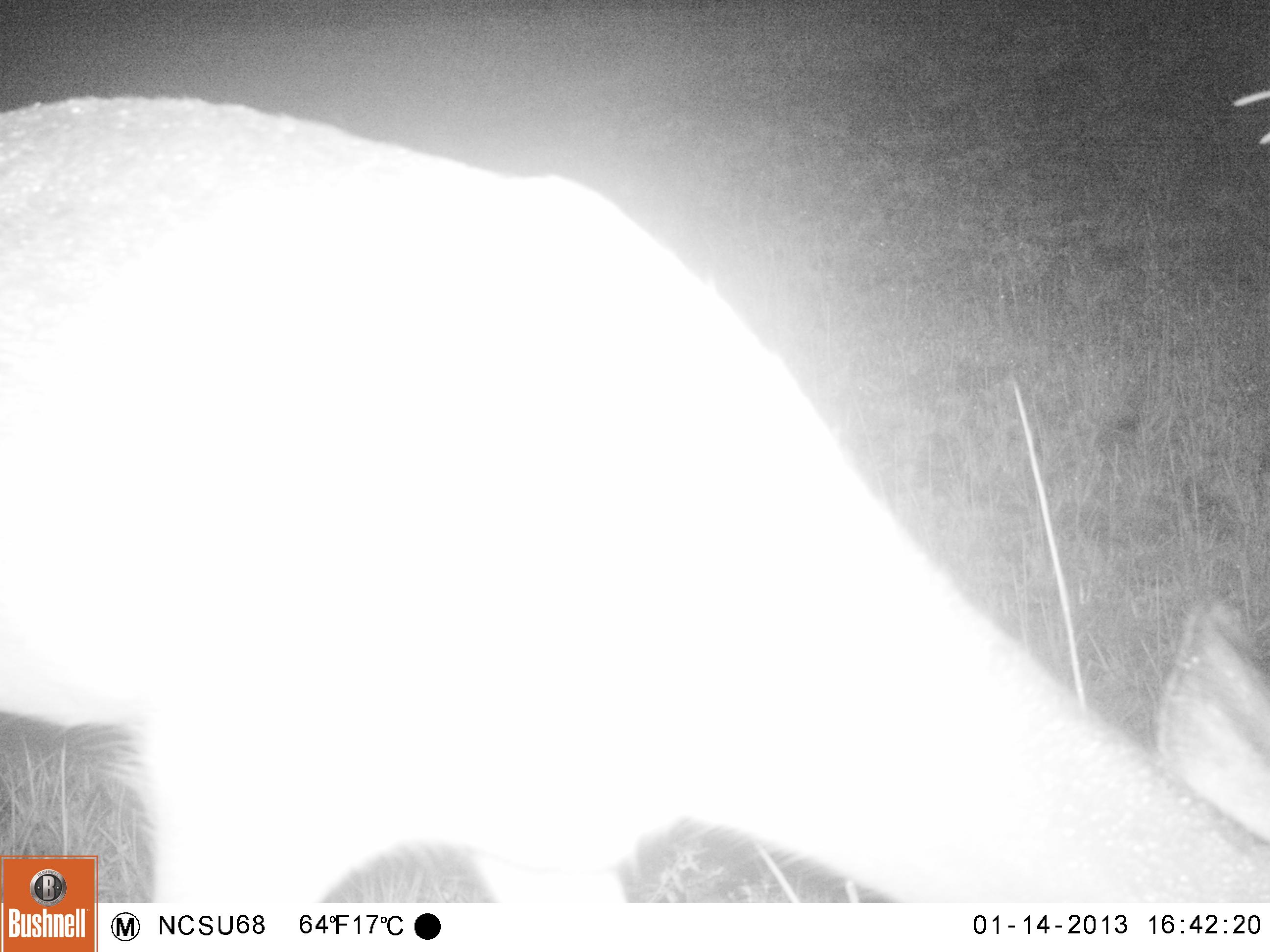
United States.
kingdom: Animalia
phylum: Chordata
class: Mammalia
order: Artiodactyla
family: Cervidae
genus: Odocoileus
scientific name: Odocoileus virginianus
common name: white-tailed deer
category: White Tailed Deer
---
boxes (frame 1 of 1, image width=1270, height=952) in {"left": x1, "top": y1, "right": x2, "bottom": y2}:
White Tailed Deer: {"left": 0, "top": 94, "right": 1267, "bottom": 902}